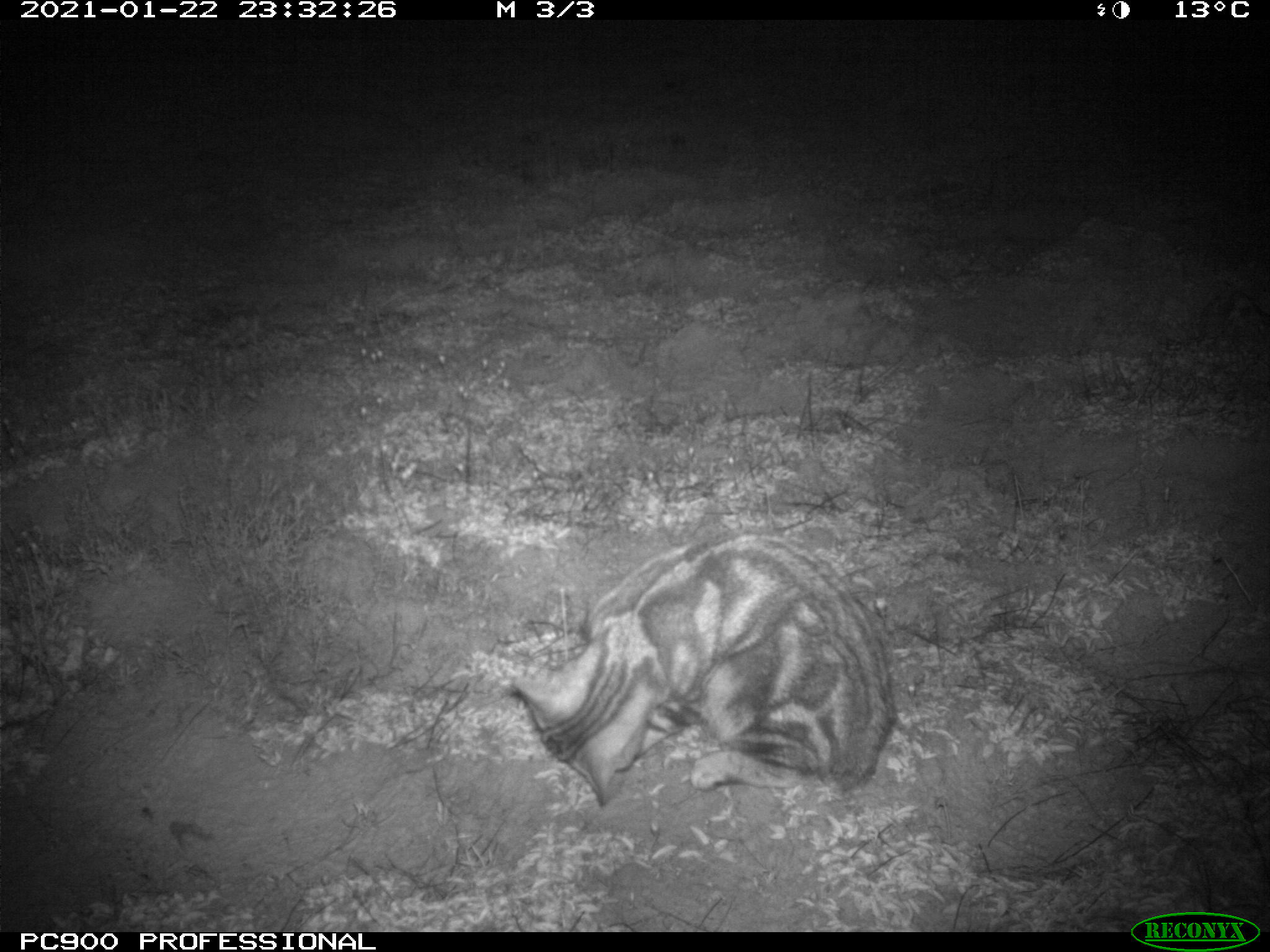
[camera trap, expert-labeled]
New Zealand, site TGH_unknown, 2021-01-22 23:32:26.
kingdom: Animalia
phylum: Chordata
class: Mammalia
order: Carnivora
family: Felidae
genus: Felis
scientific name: Felis catus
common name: domestic cat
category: cat